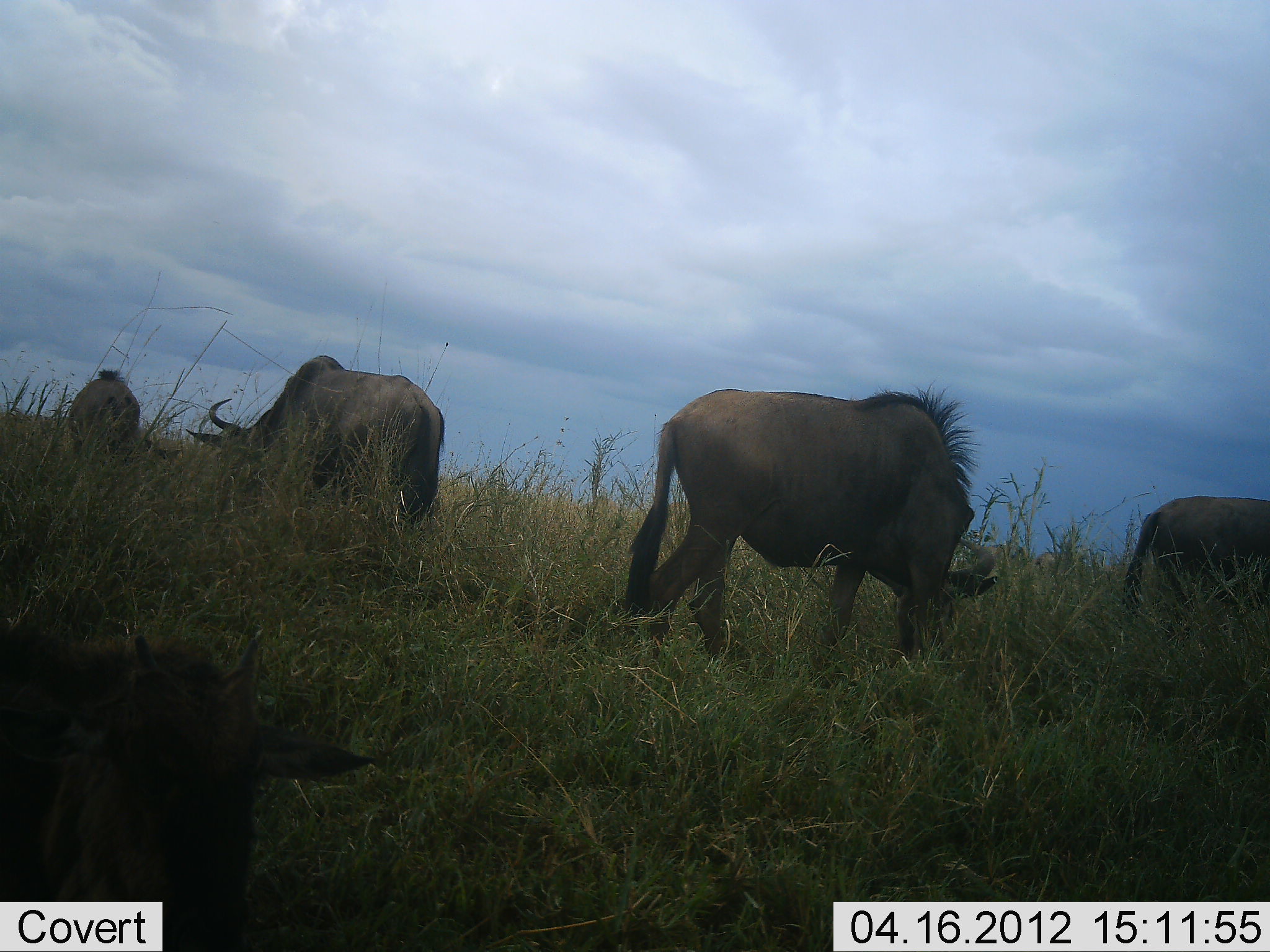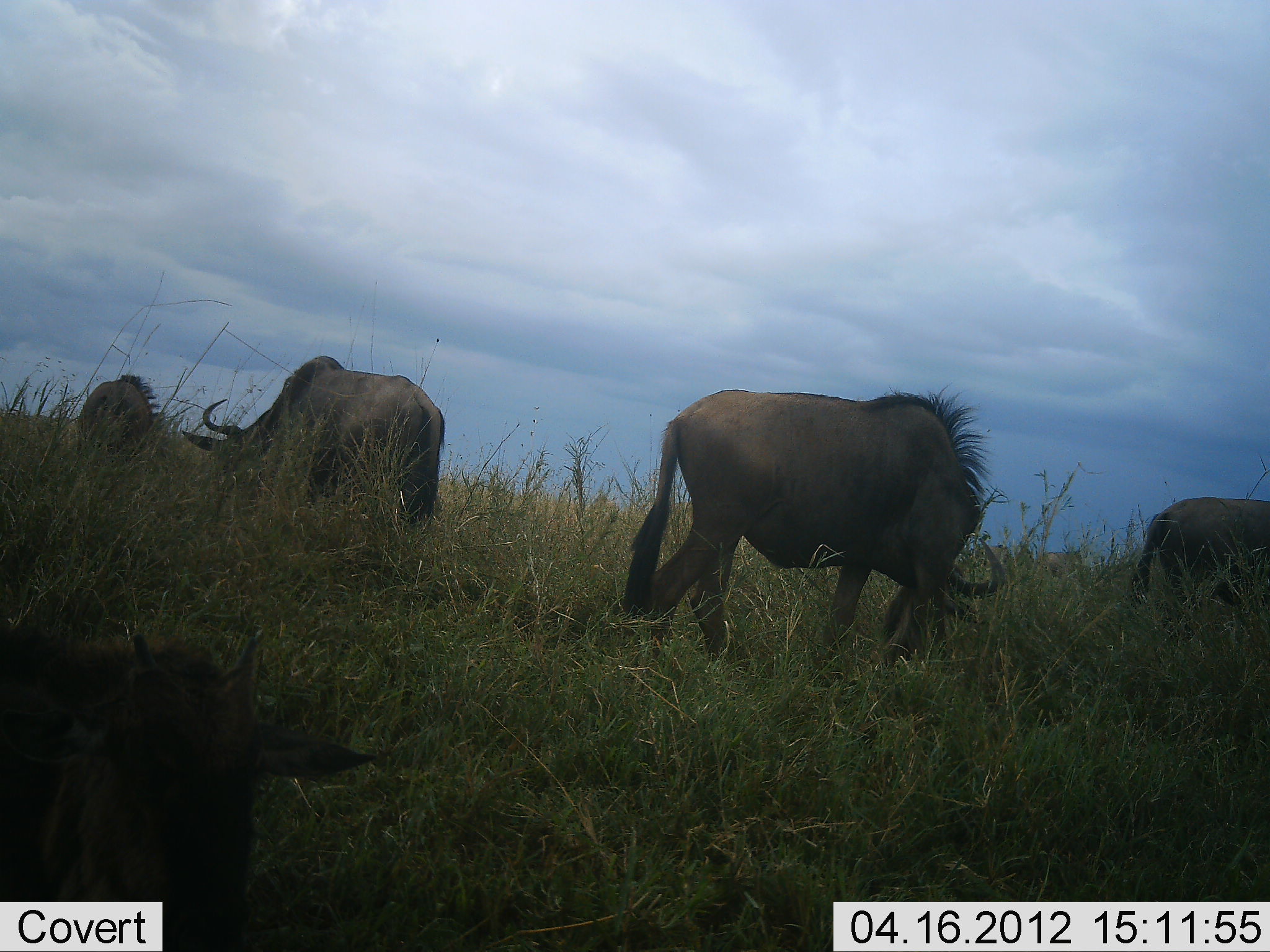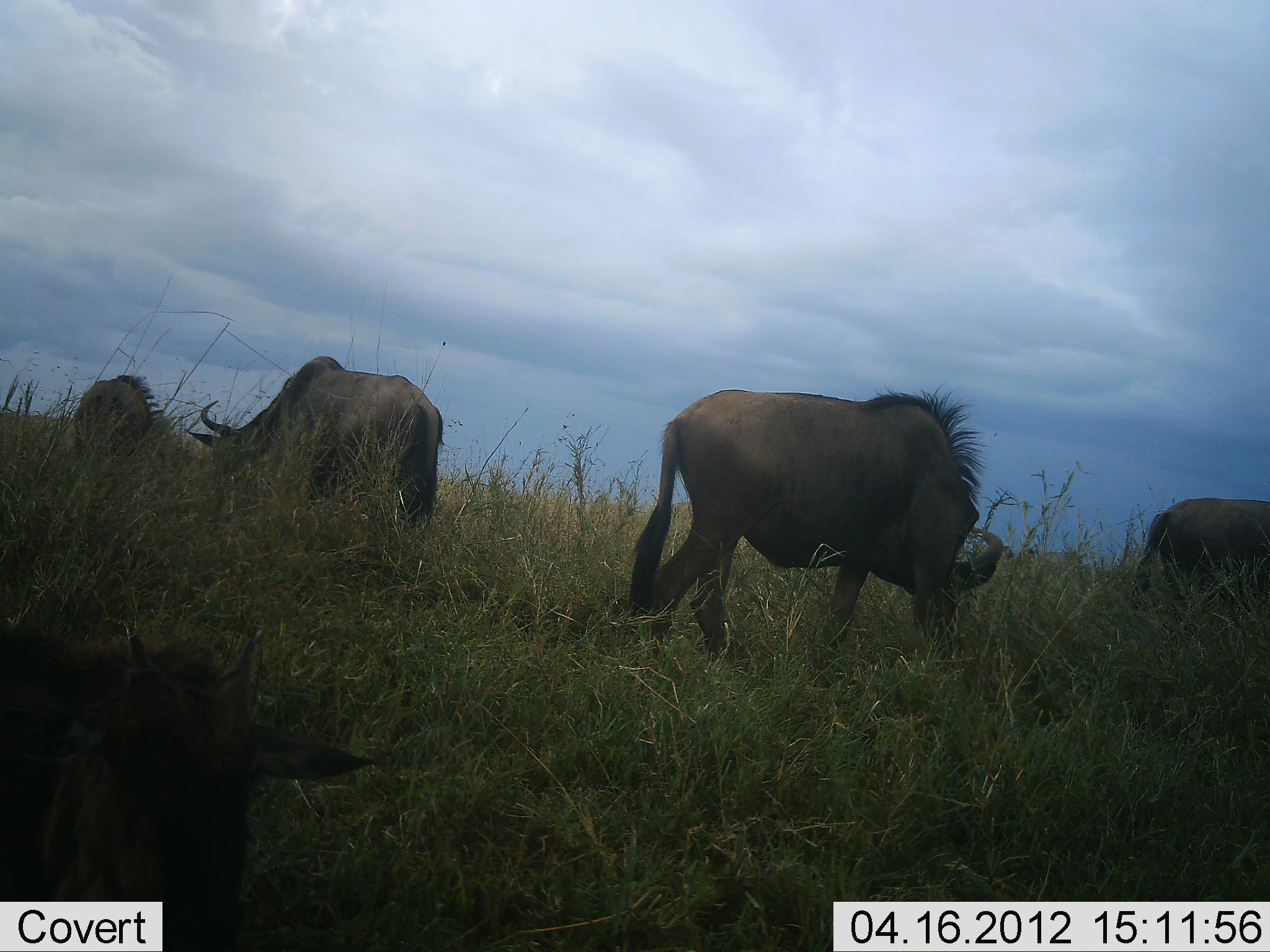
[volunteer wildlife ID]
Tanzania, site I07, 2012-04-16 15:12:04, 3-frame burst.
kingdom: Animalia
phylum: Chordata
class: Mammalia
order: Artiodactyla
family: Bovidae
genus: Connochaetes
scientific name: Connochaetes taurinus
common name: blue wildebeest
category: wildebeest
Wildebeest (blue wildebeest) (Connochaetes taurinus), count 5. Behavior (volunteer vote fractions): standing 41%, resting 41%, moving 0%, interacting 0%. Young present (vote fraction): 24%. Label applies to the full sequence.